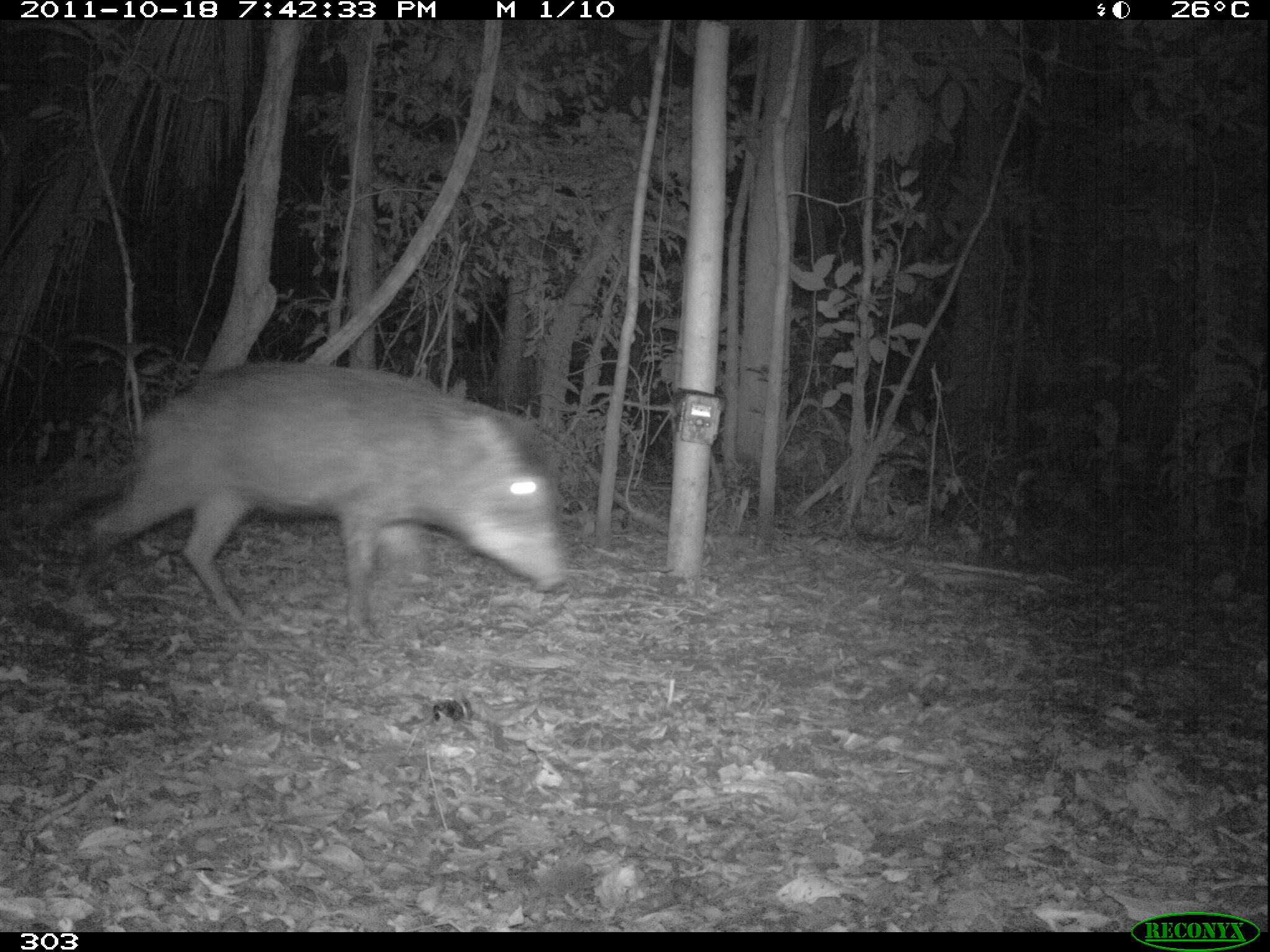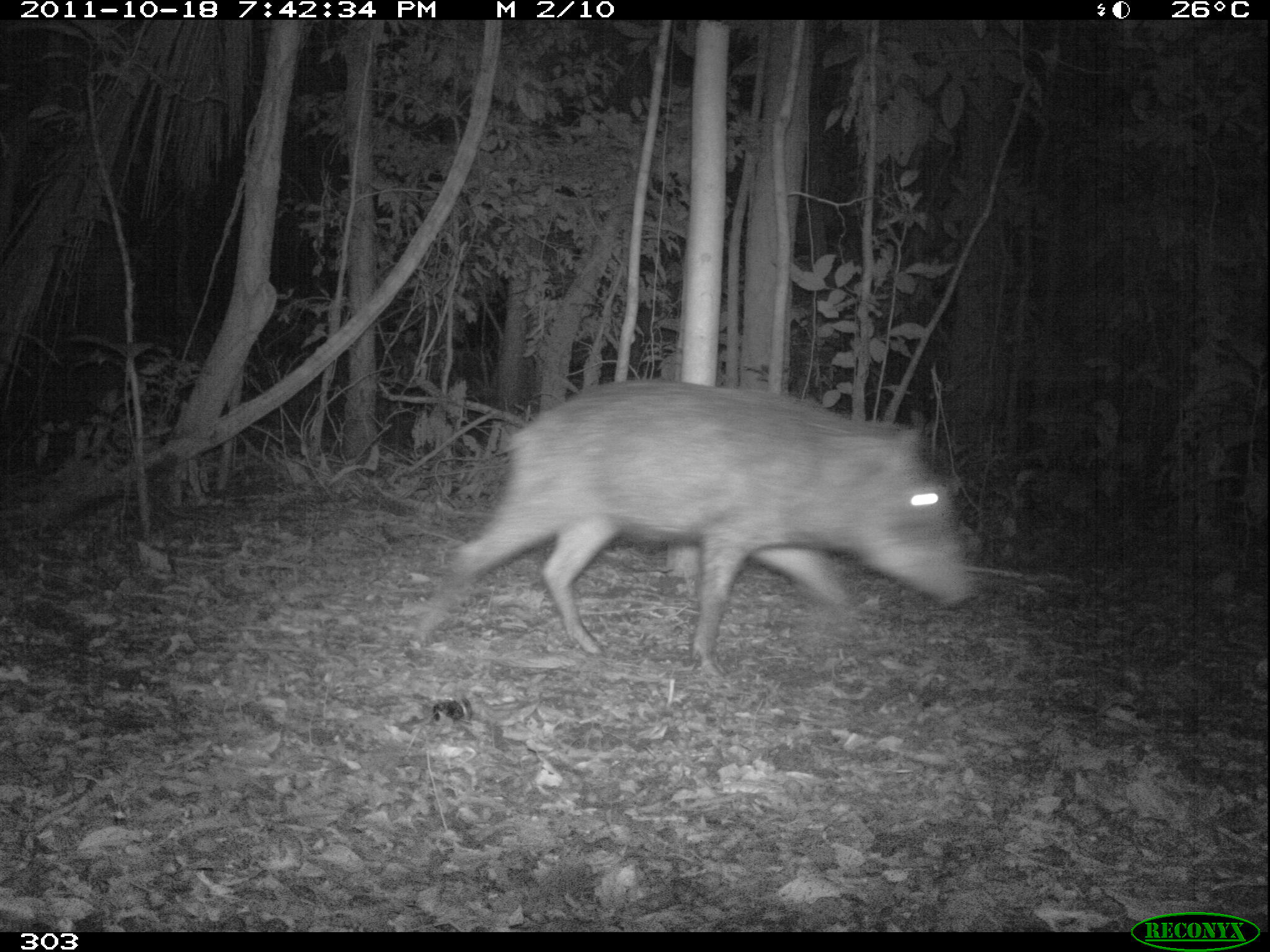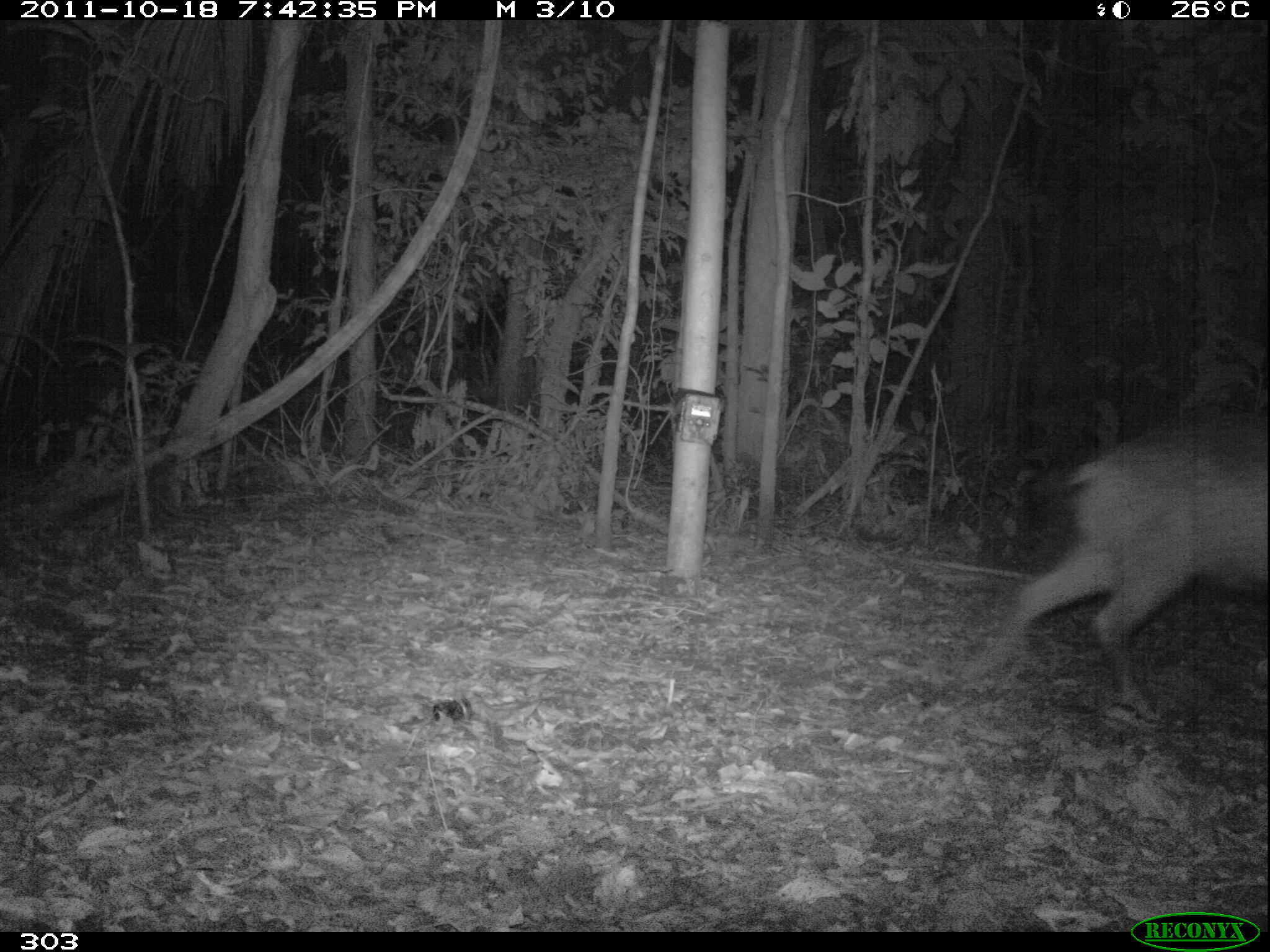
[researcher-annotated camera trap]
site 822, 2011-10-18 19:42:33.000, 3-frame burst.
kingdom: Animalia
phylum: Chordata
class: Mammalia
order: Artiodactyla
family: Tayassuidae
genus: Tayassu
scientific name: Tayassu pecari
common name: white-lipped peccary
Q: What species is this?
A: Tayassu pecari (white-lipped peccary).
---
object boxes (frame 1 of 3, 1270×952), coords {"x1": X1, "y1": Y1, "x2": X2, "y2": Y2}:
tayassu pecari: {"x1": 85, "y1": 361, "x2": 564, "y2": 640}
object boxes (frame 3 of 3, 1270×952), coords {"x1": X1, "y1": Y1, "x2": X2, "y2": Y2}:
tayassu pecari: {"x1": 961, "y1": 420, "x2": 1270, "y2": 726}